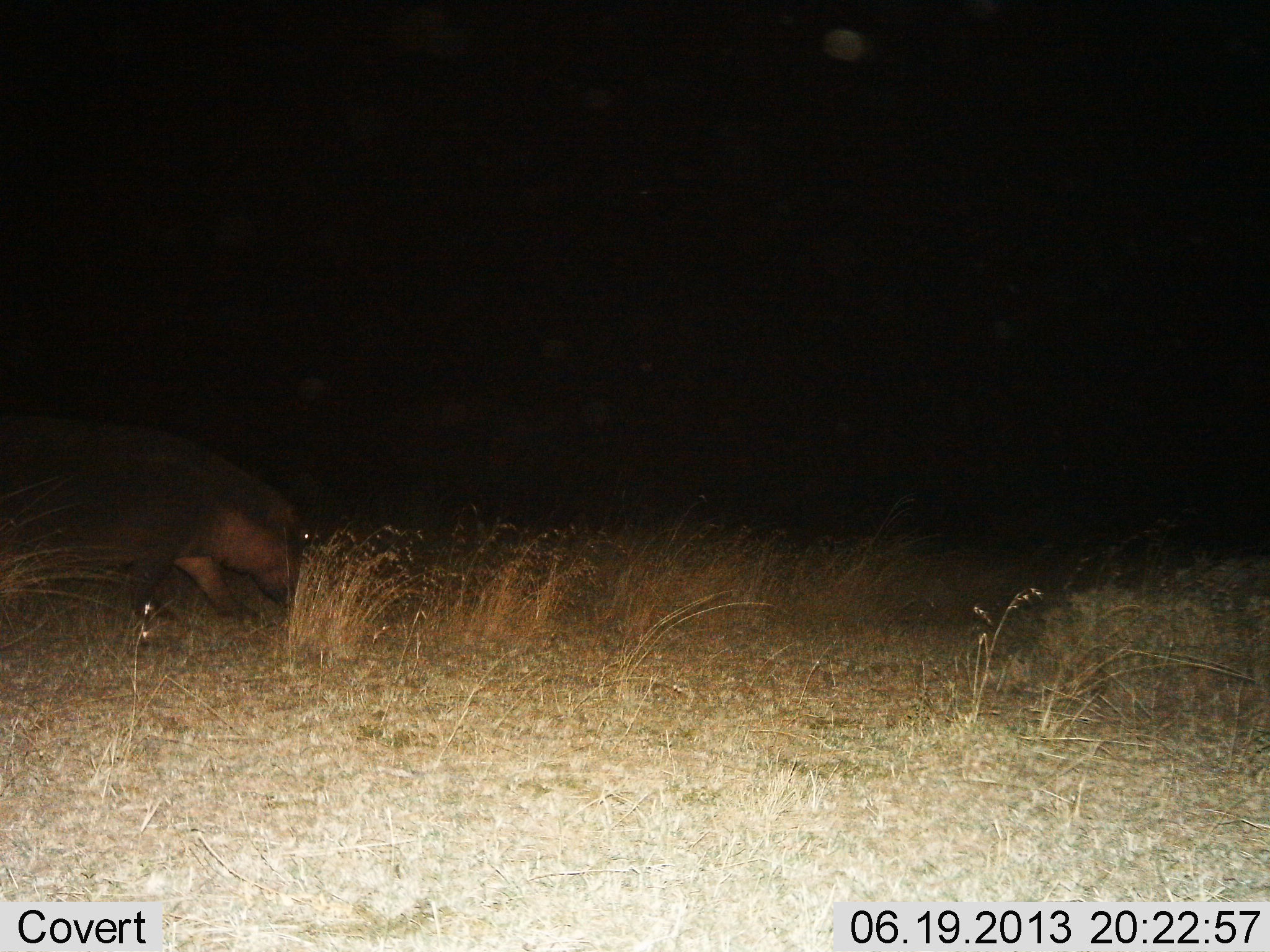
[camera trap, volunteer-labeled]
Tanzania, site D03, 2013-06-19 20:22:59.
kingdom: Animalia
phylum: Chordata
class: Mammalia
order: Artiodactyla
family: Hippopotamidae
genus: Hippopotamus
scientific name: Hippopotamus amphibius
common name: hippopotamus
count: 1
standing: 23%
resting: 0%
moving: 81%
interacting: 0%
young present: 0%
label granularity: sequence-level